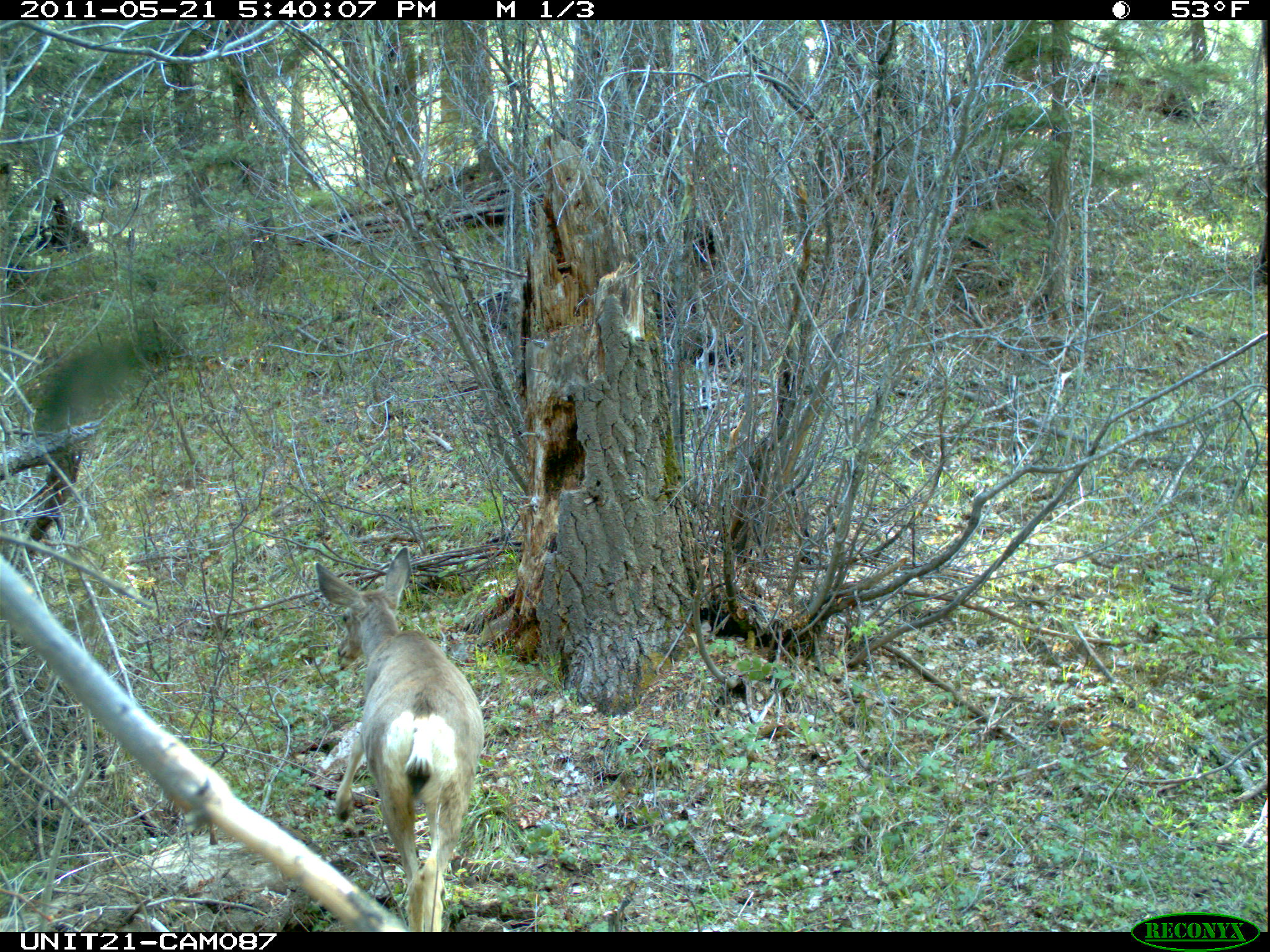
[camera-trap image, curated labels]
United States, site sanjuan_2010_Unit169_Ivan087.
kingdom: Animalia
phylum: Chordata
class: Mammalia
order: Artiodactyla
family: Cervidae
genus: Odocoileus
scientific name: Odocoileus hemionus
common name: mule deer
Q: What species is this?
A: Odocoileus hemionus (mule deer).